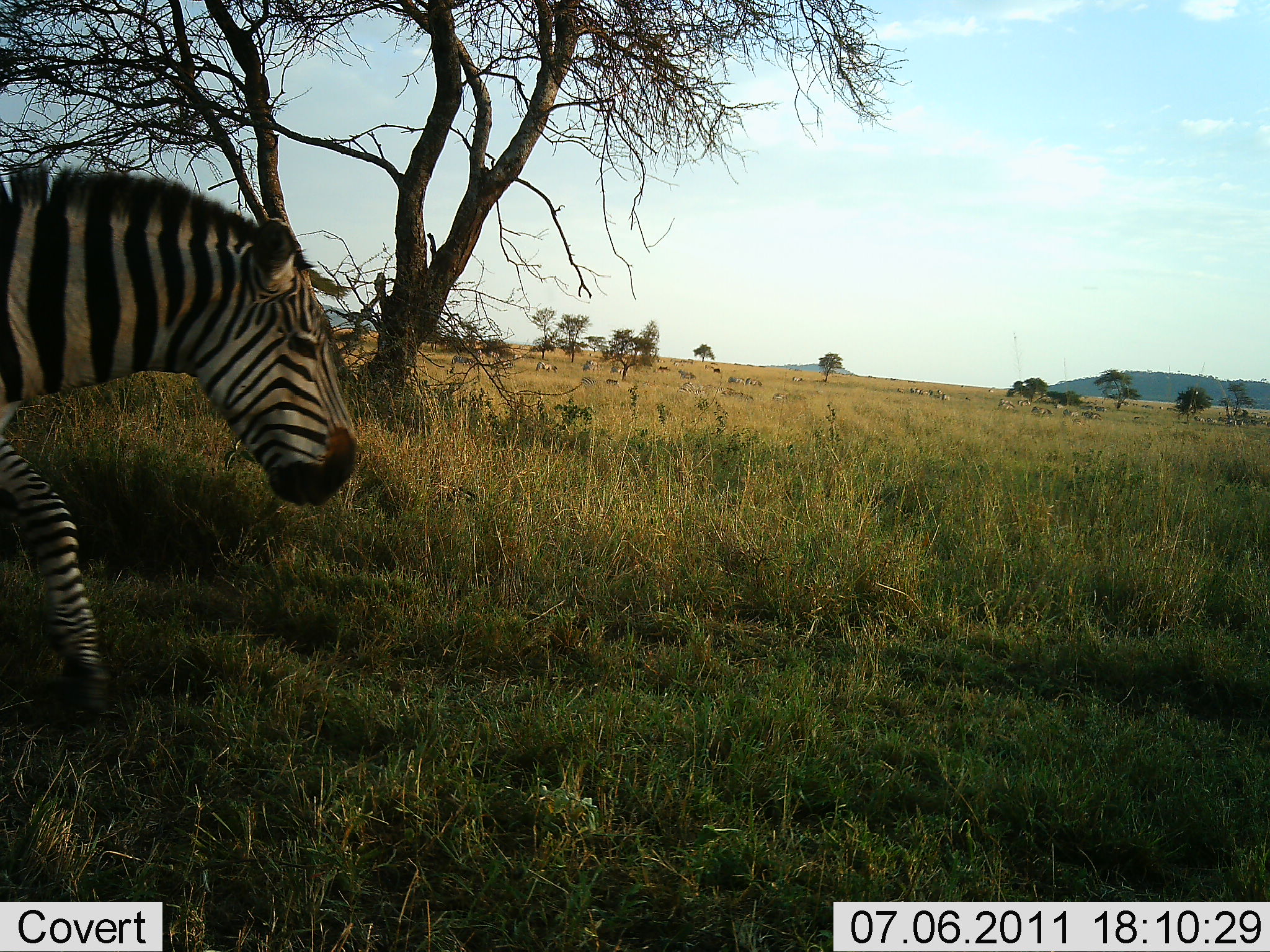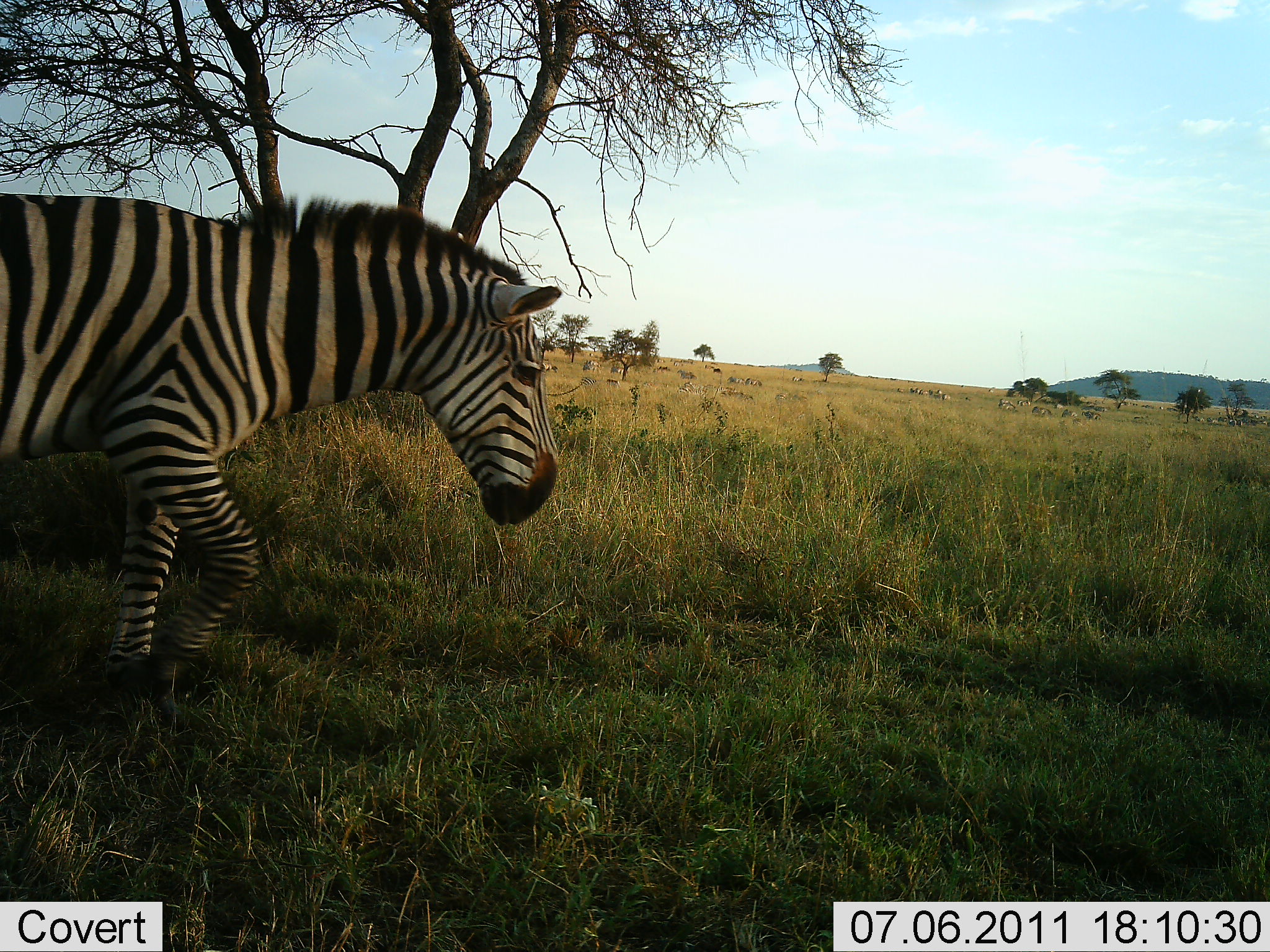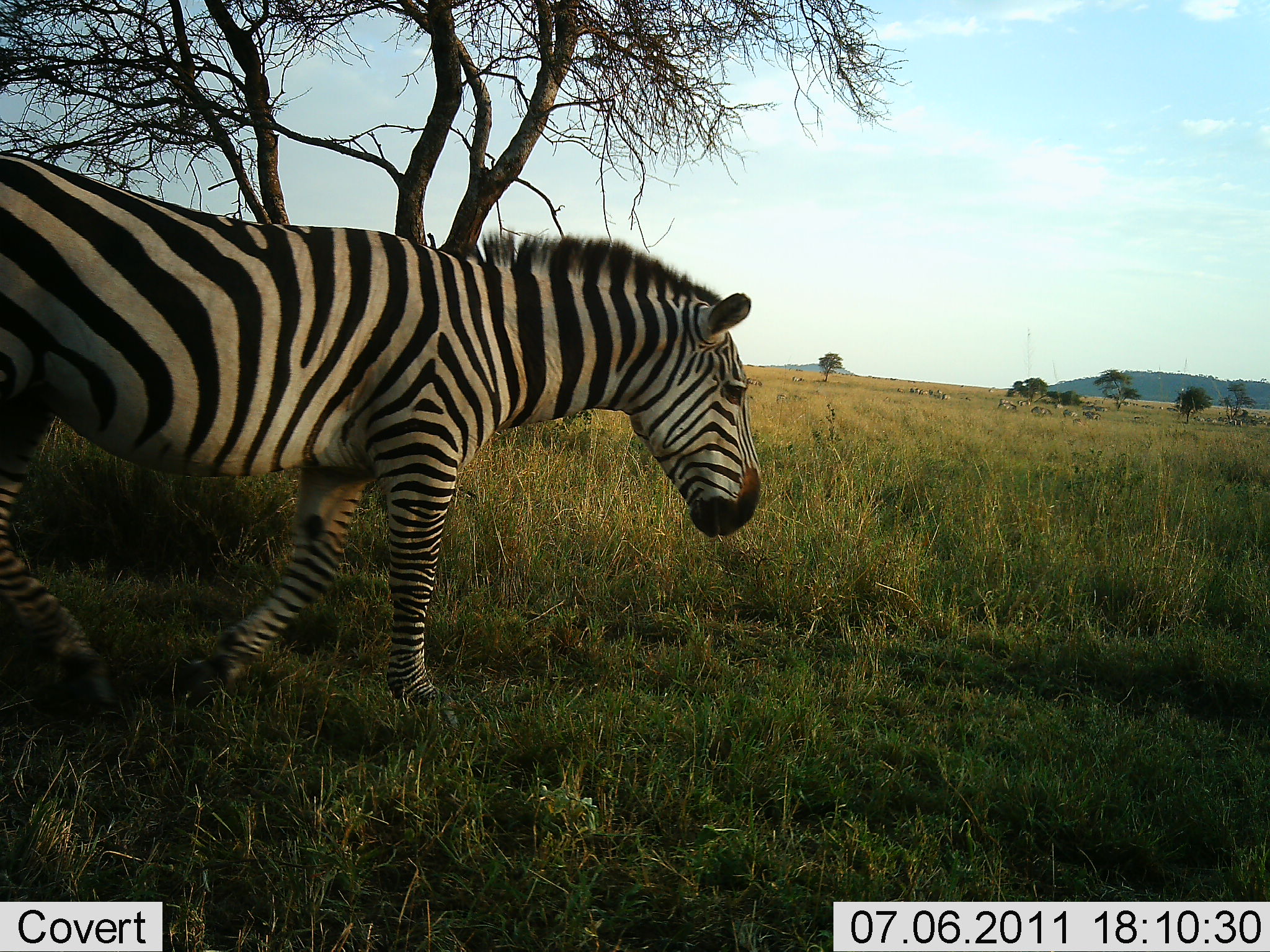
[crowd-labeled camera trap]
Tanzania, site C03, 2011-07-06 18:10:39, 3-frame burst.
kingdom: Animalia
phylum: Chordata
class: Mammalia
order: Perissodactyla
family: Equidae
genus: Equus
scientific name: Equus quagga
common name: plains zebra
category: zebra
Zebra (plains zebra) (Equus quagga), count 1. Behavior (volunteer vote fractions): standing 0%, resting 0%, moving 100%, interacting 0%. Young present (vote fraction): 0%. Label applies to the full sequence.